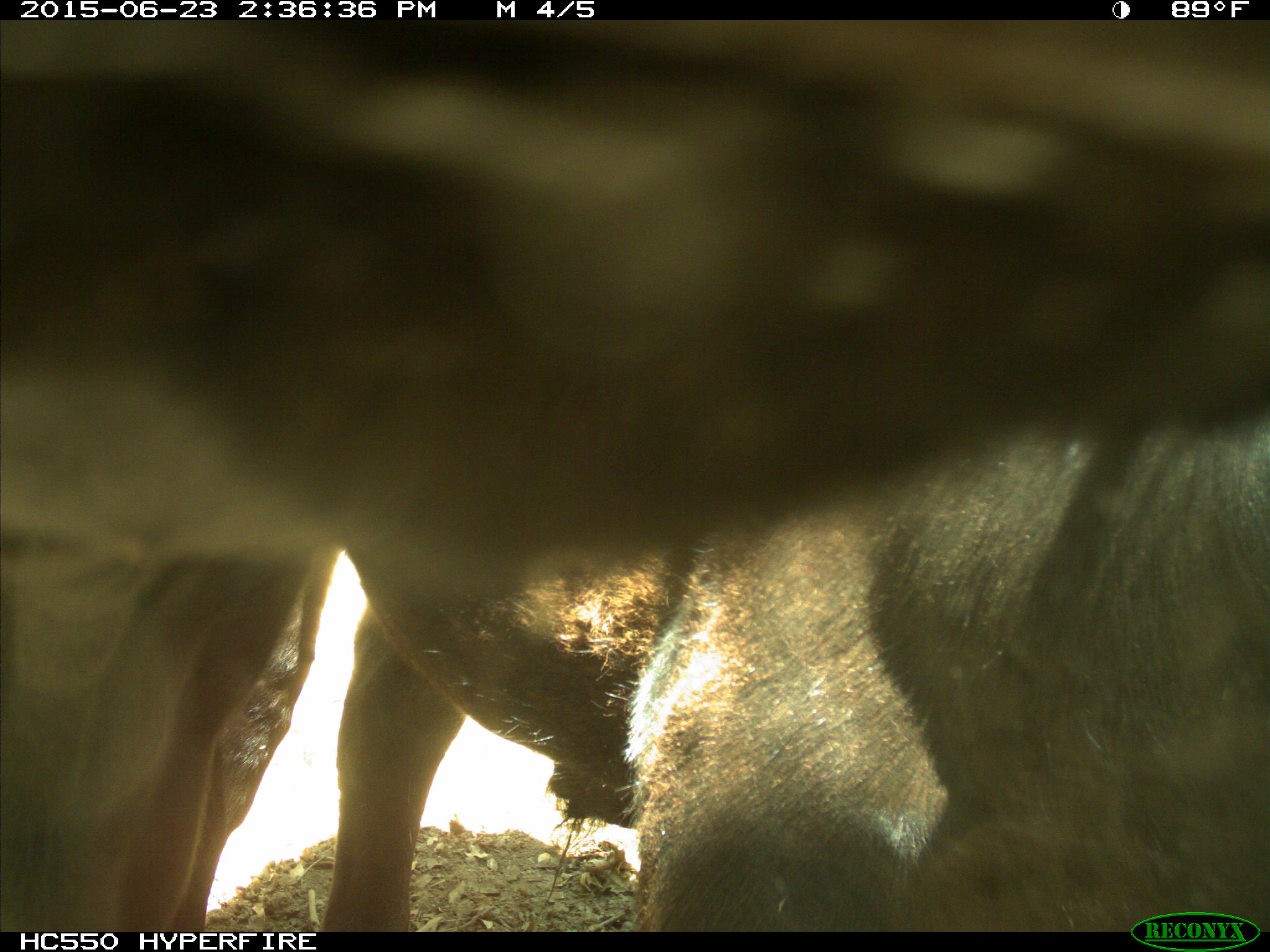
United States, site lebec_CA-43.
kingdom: Animalia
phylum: Chordata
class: Mammalia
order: Artiodactyla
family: Bovidae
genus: Bos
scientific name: Bos taurus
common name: domestic cow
Bos taurus (domestic cow).